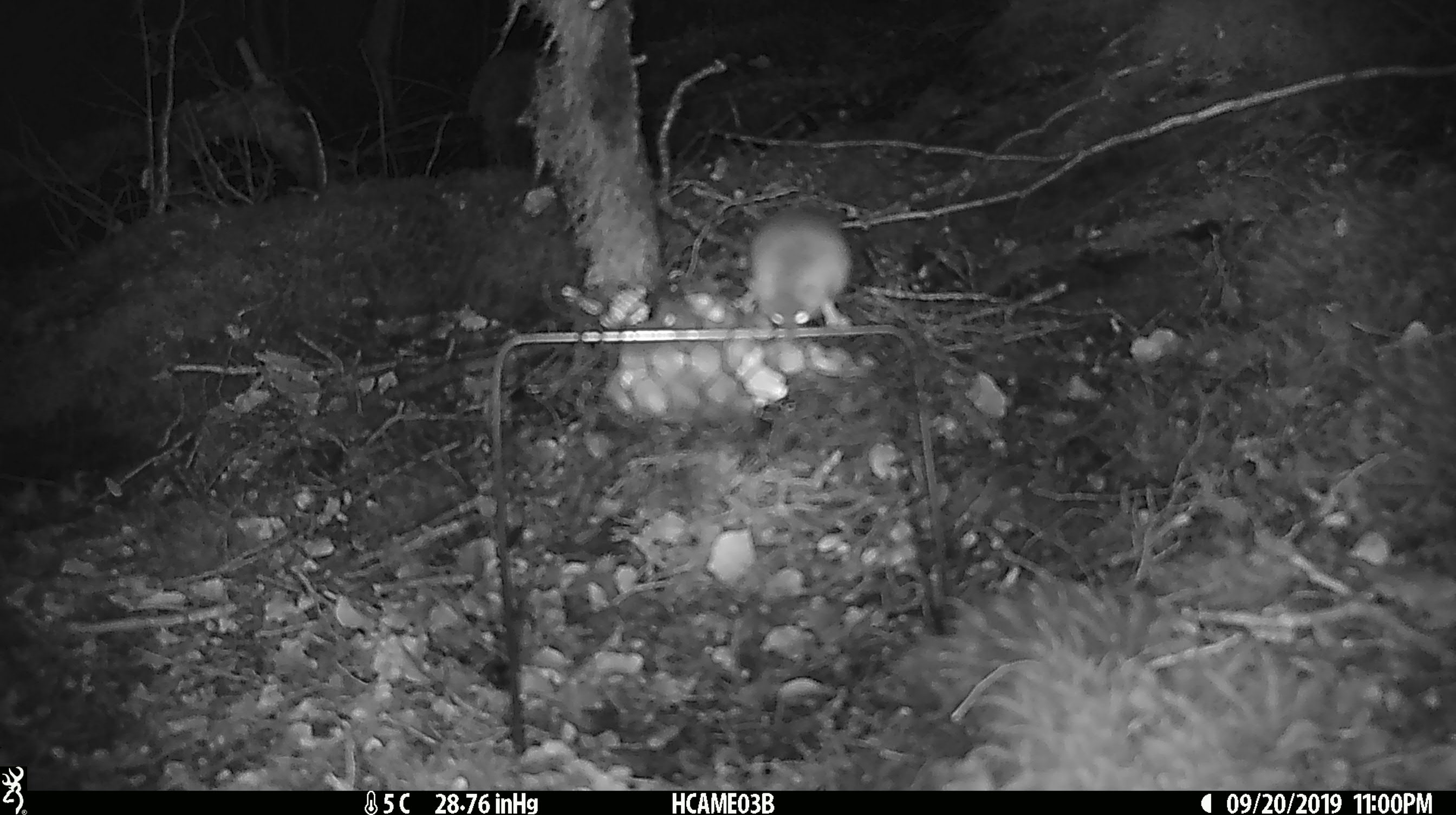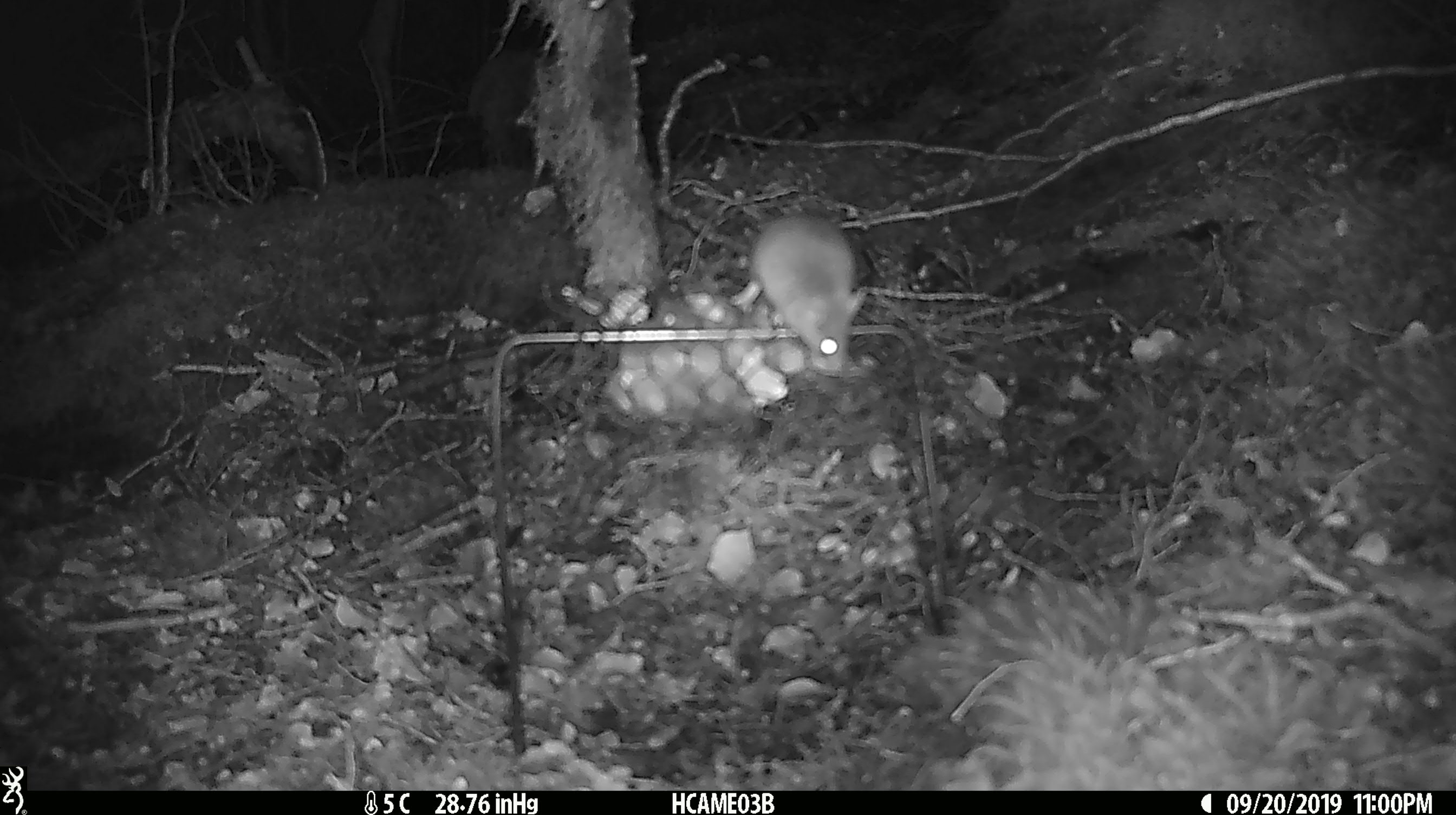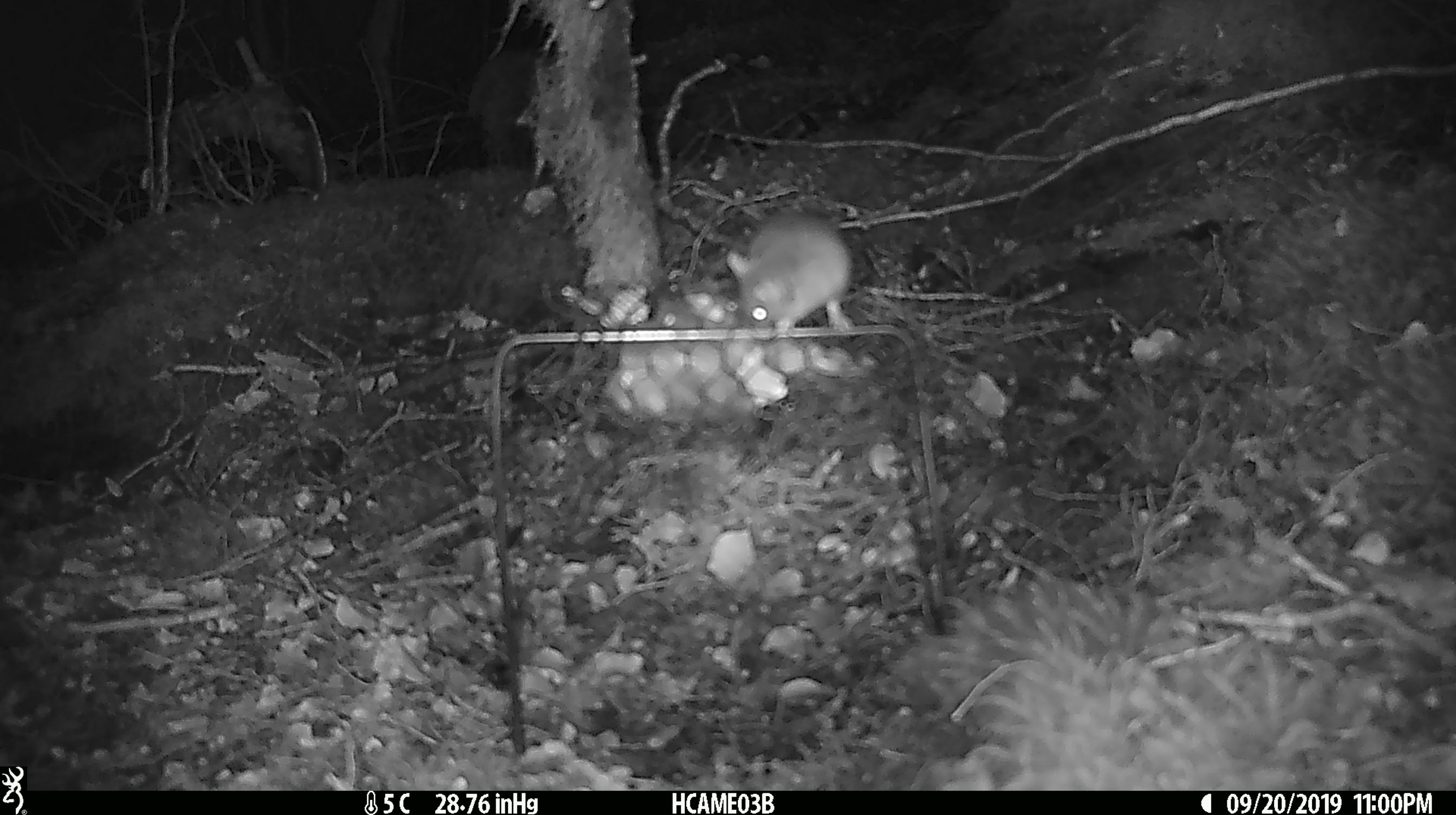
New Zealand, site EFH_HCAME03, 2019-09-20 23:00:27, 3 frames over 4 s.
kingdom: Animalia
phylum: Chordata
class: Mammalia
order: Rodentia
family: Muridae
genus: Mus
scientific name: Mus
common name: mouse